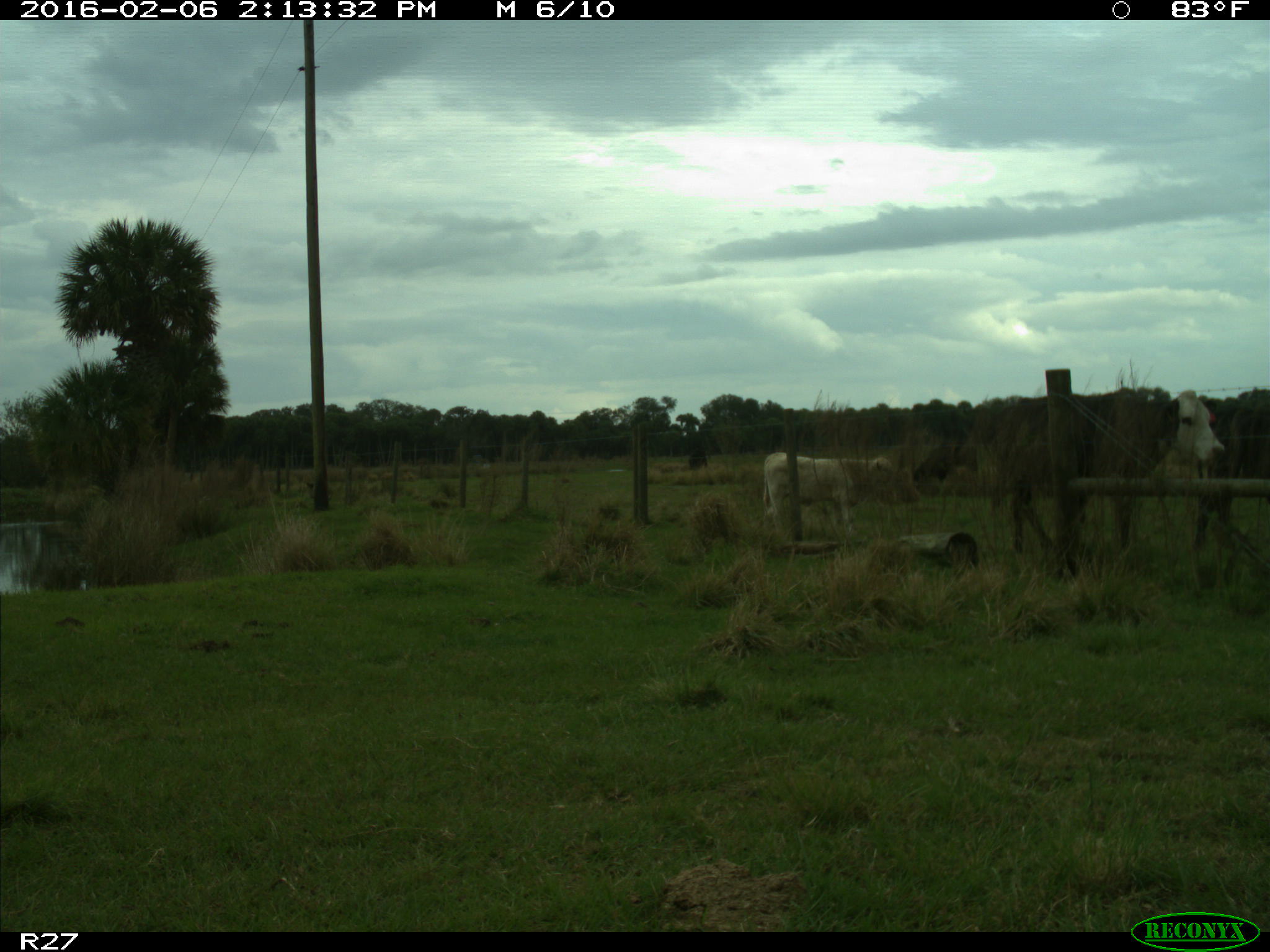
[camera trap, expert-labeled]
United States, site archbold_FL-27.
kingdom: Animalia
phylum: Chordata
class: Mammalia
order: Artiodactyla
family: Bovidae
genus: Bos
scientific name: Bos taurus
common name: domestic cow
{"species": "Bos taurus (domestic cow)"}